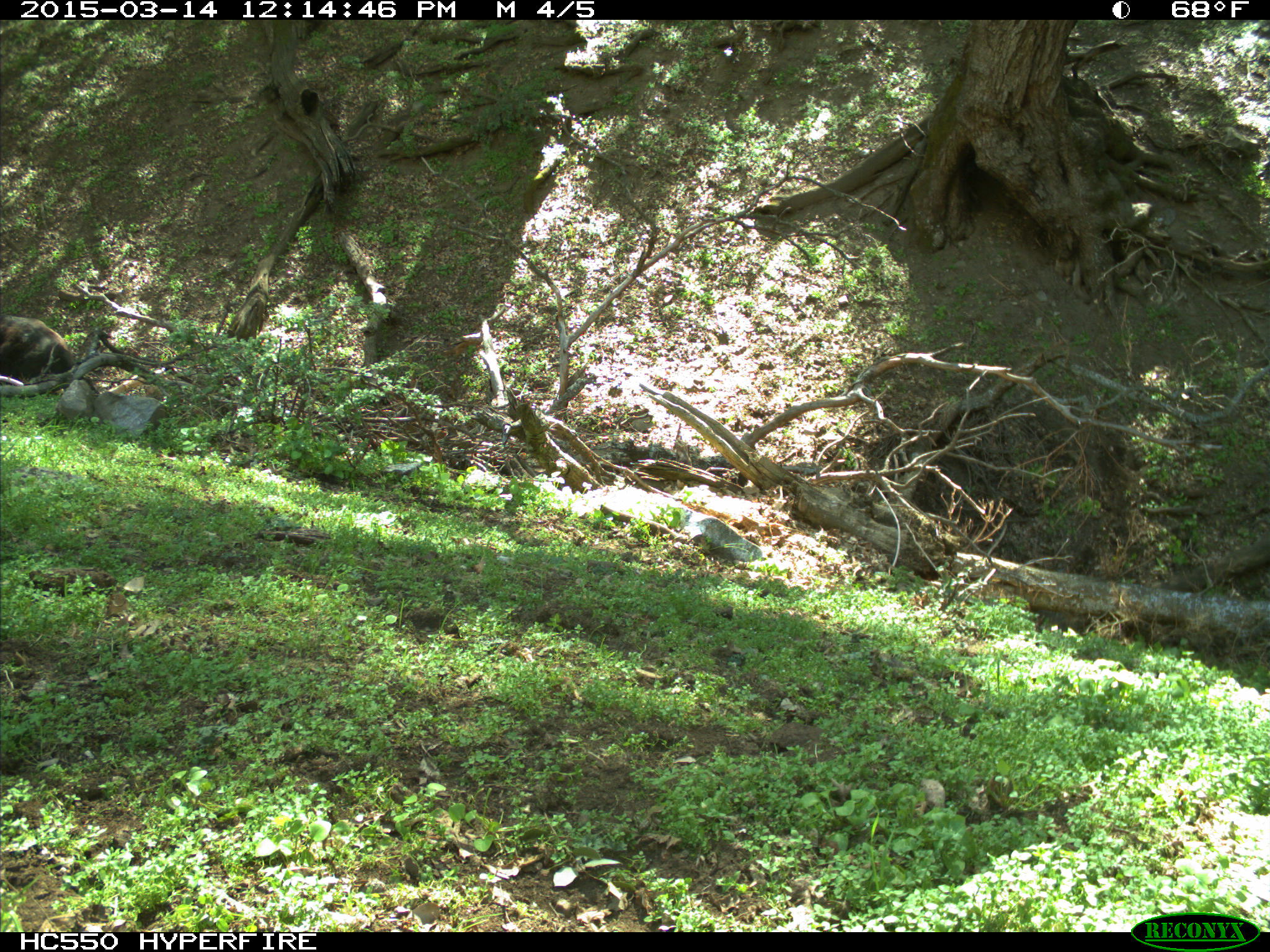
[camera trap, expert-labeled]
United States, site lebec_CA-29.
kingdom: Animalia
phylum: Chordata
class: Mammalia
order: Artiodactyla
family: Bovidae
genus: Bos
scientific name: Bos taurus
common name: domestic cow